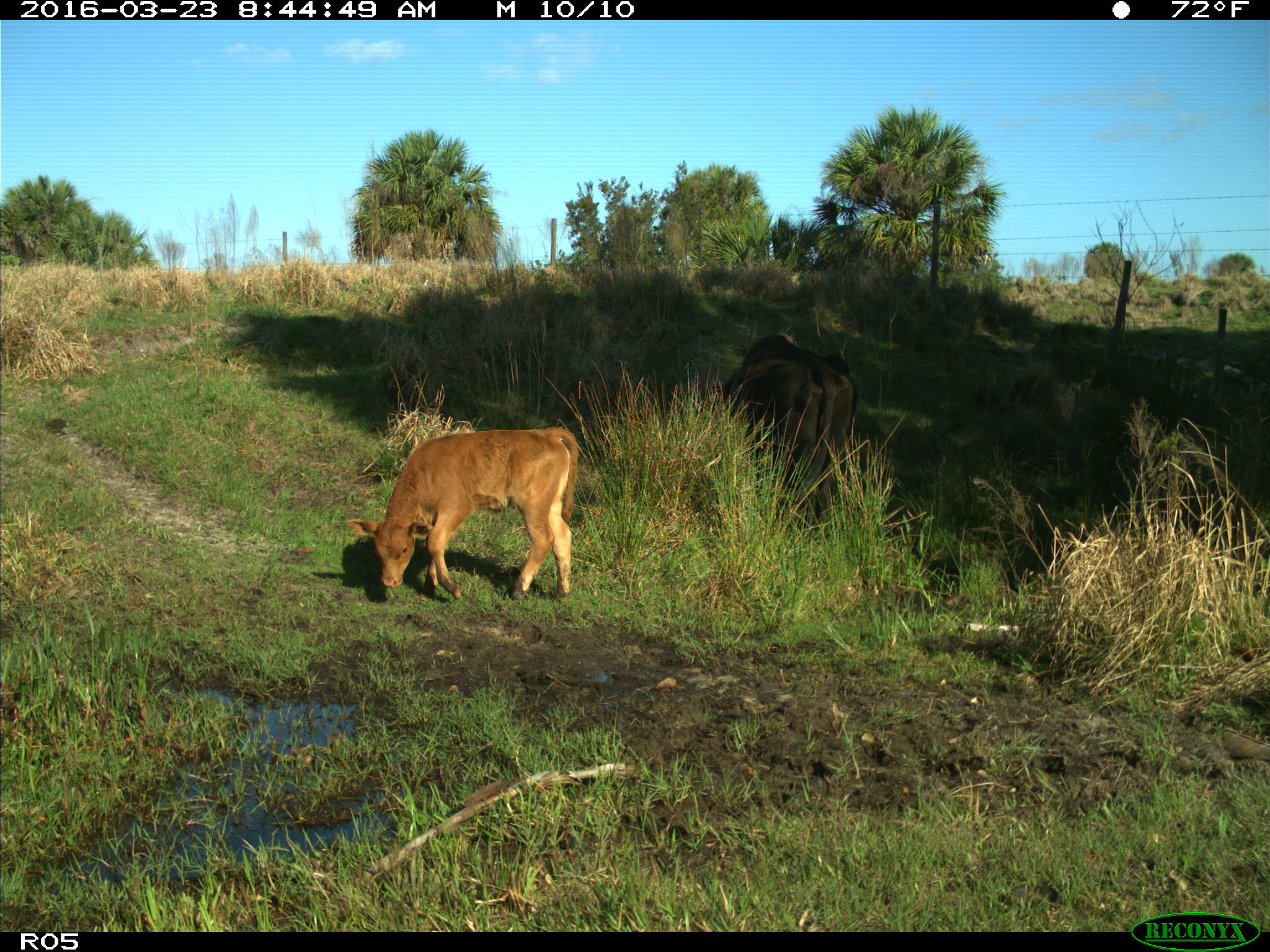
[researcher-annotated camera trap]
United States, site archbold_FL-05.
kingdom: Animalia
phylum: Chordata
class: Mammalia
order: Artiodactyla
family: Bovidae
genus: Bos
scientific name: Bos taurus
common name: domestic cow